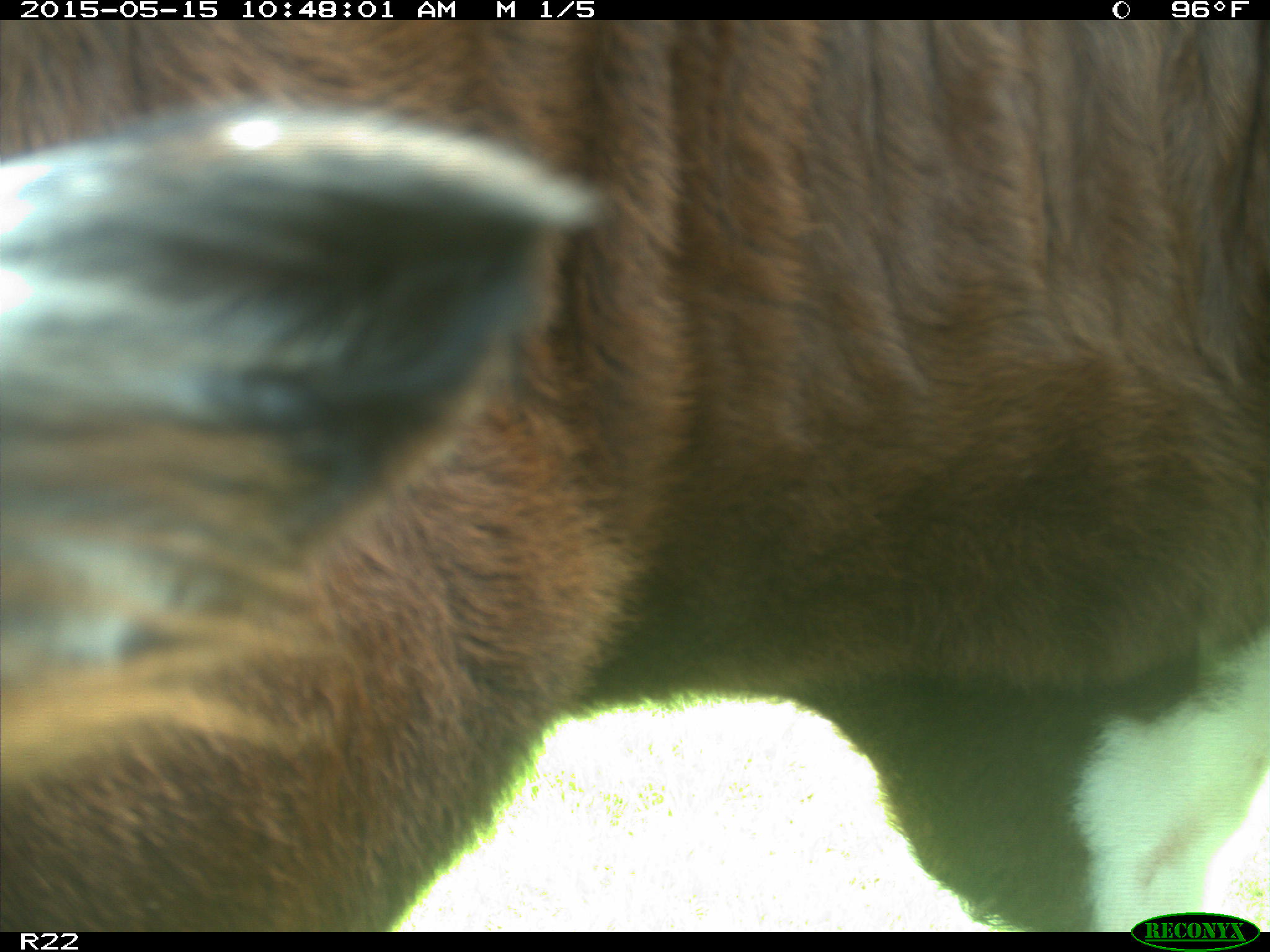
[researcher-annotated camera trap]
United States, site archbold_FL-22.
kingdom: Animalia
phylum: Chordata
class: Mammalia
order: Artiodactyla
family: Bovidae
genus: Bos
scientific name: Bos taurus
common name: domestic cow